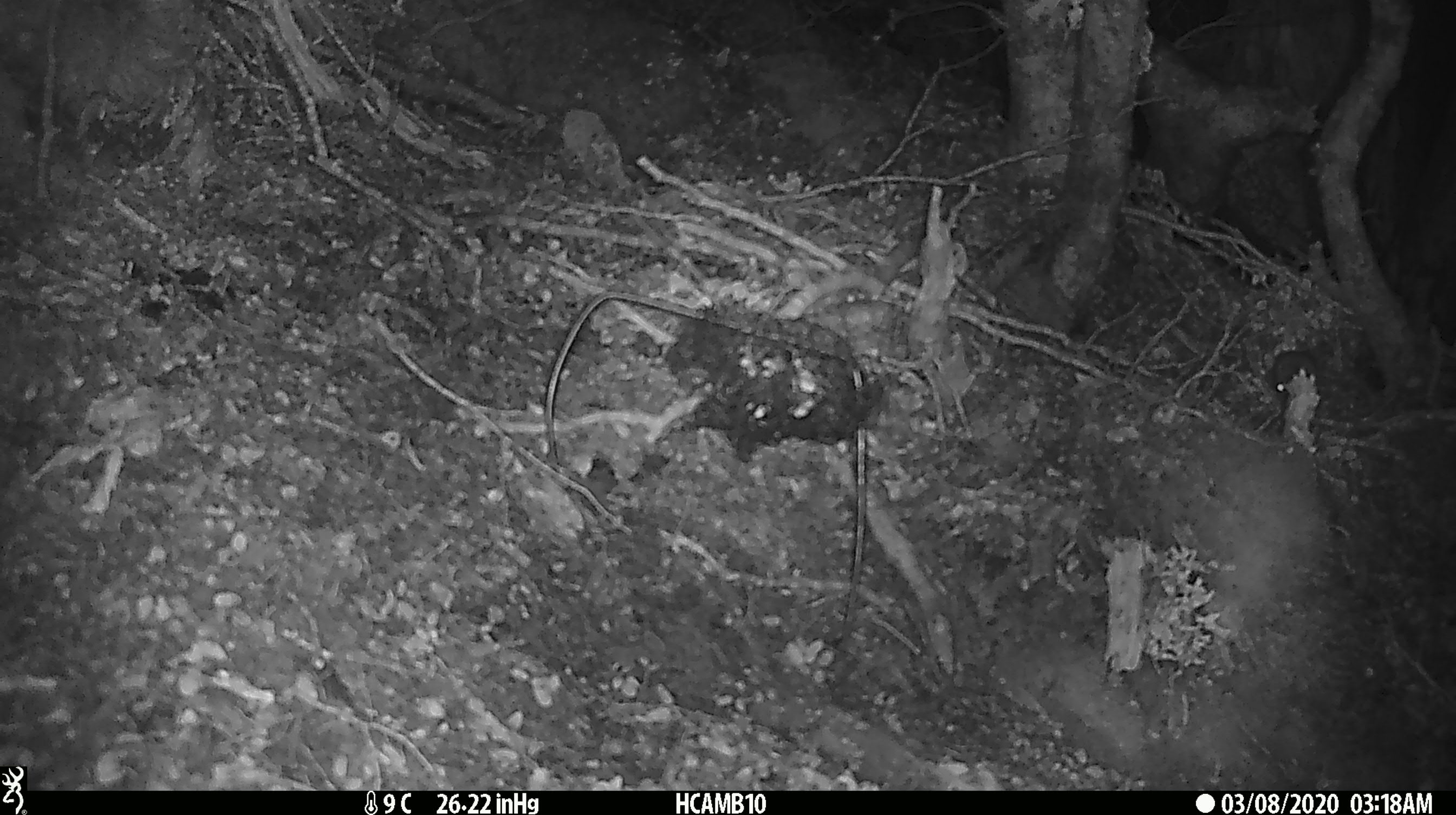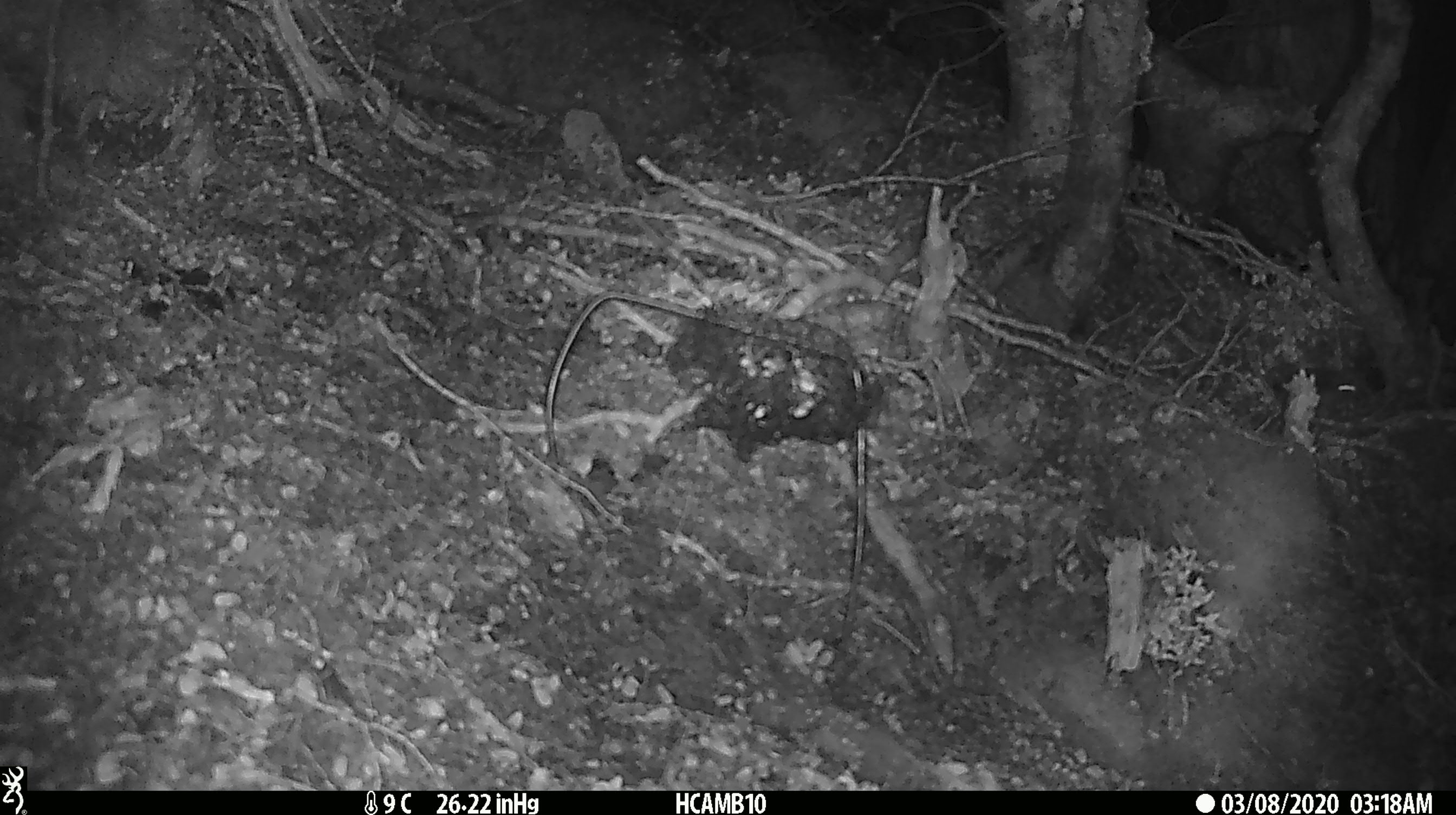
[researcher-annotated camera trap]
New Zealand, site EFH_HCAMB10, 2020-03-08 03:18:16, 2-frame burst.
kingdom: Animalia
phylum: Chordata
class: Mammalia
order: Rodentia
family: Muridae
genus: Mus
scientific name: Mus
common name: mouse